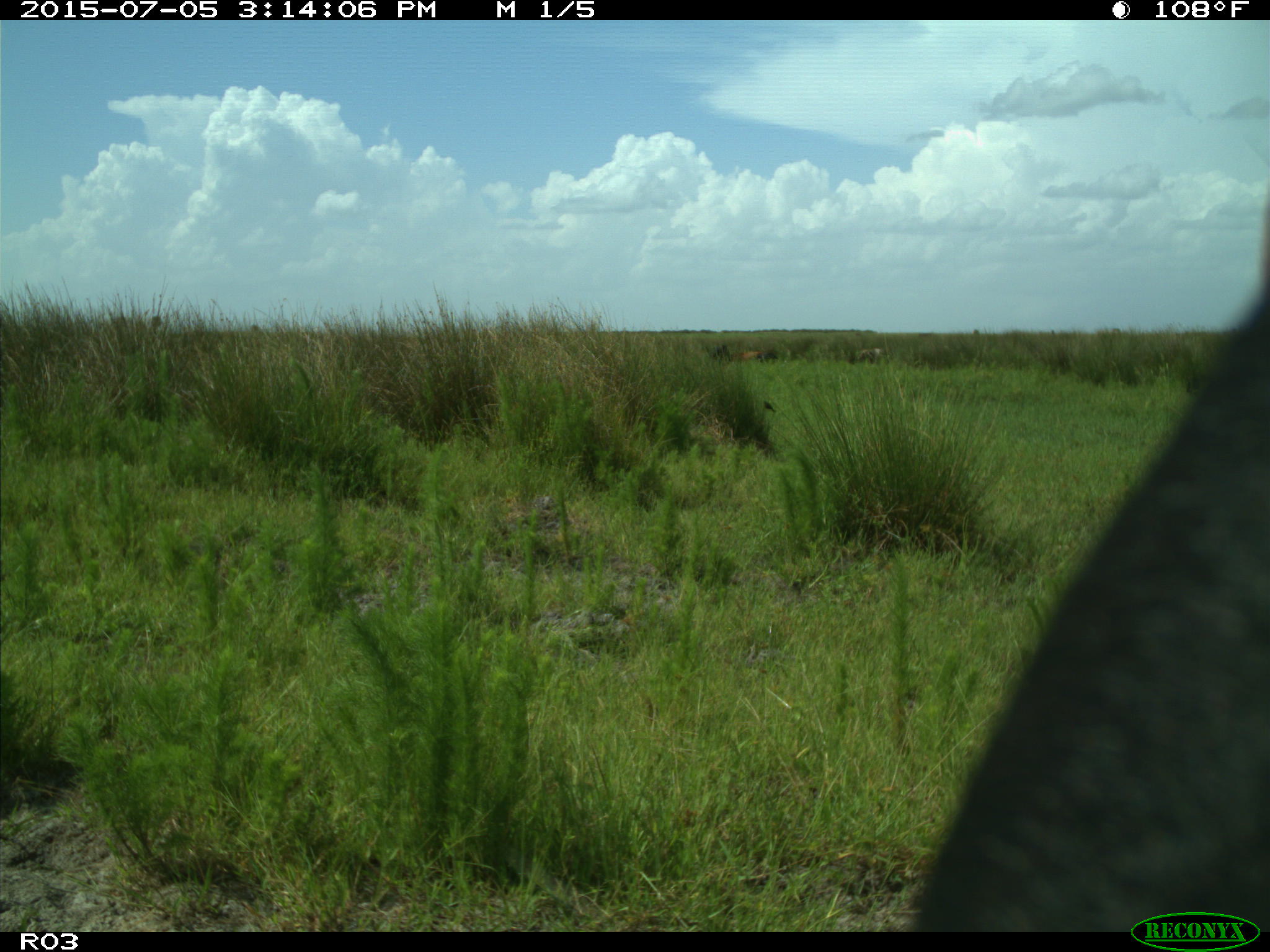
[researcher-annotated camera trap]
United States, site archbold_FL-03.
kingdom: Animalia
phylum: Chordata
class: Mammalia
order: Artiodactyla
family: Bovidae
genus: Bos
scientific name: Bos taurus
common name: domestic cow